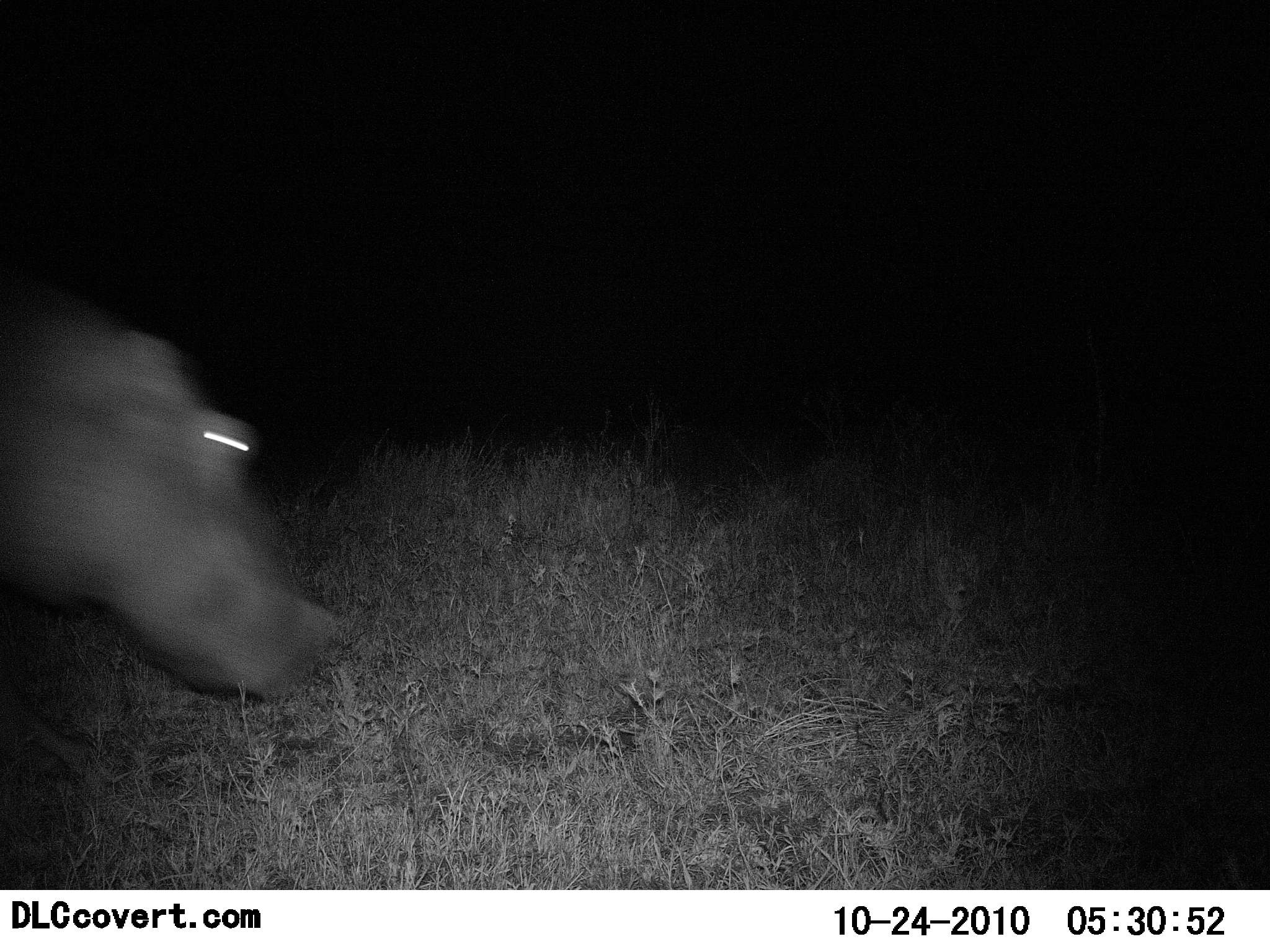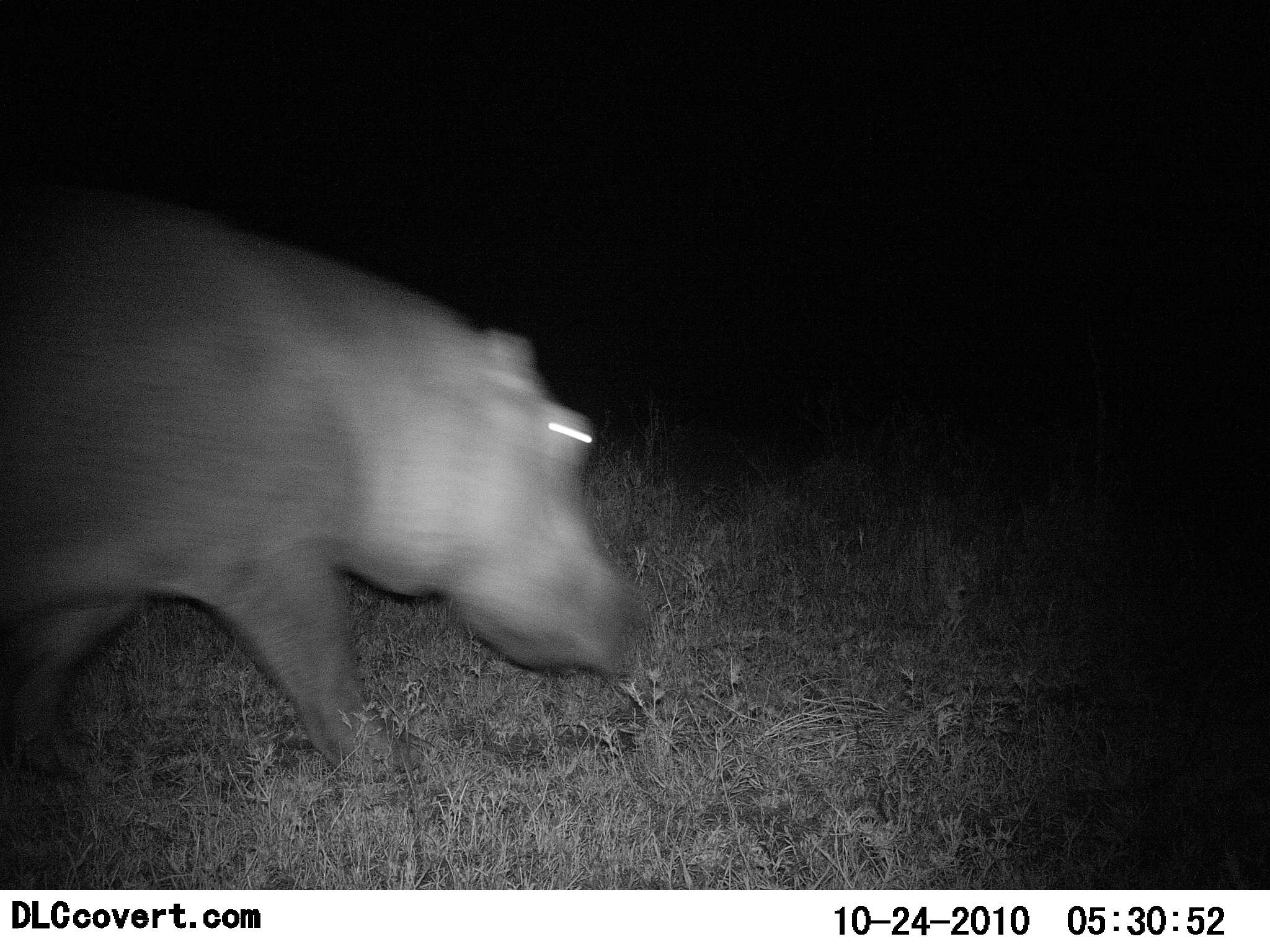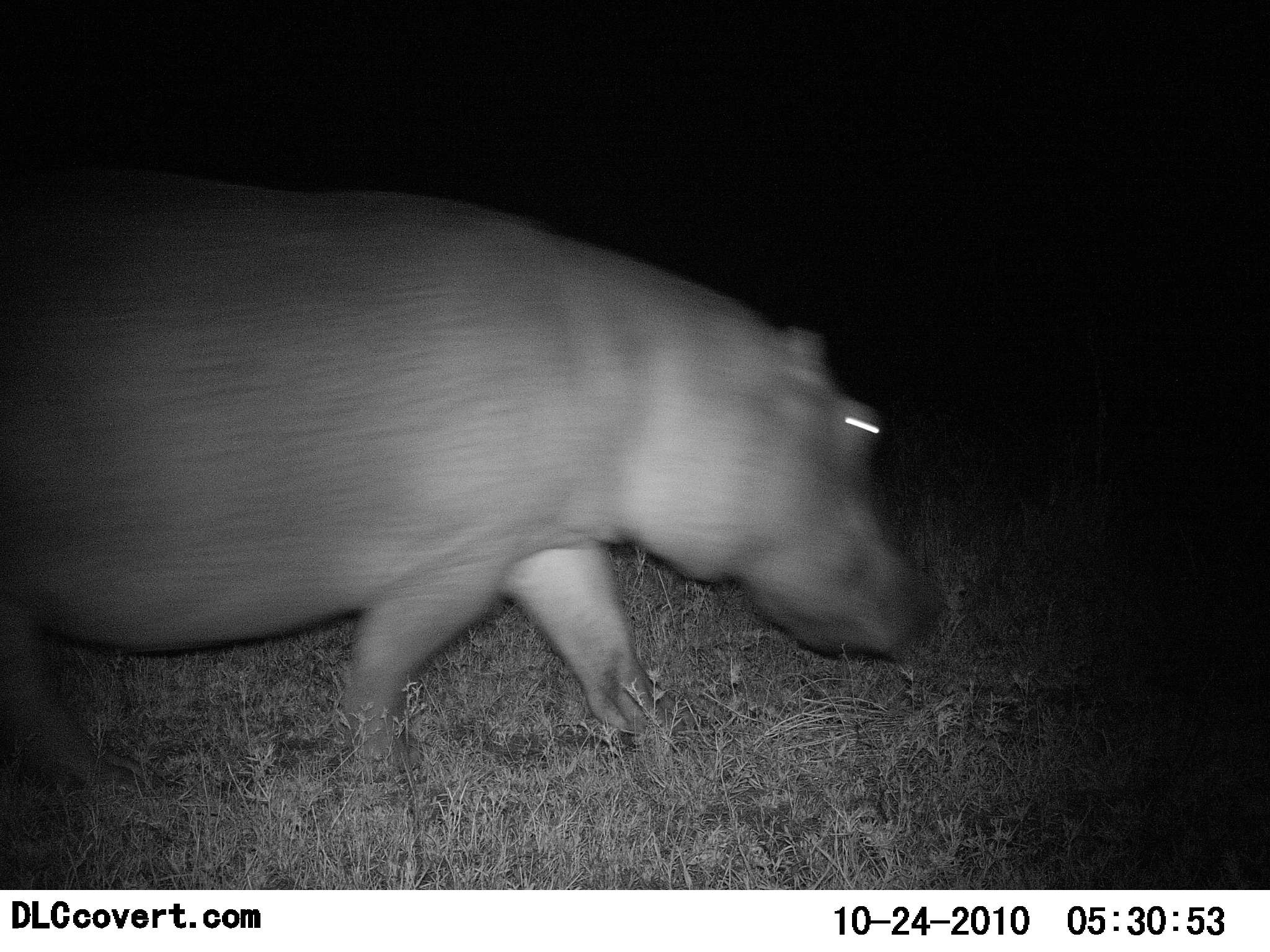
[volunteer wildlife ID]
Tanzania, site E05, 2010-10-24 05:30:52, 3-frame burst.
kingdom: Animalia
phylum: Chordata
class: Mammalia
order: Artiodactyla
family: Hippopotamidae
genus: Hippopotamus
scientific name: Hippopotamus amphibius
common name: hippopotamus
Hippopotamus (Hippopotamus amphibius), count 1. Behavior (volunteer vote fractions): standing 0%, resting 0%, moving 100%, interacting 0%. Young present (vote fraction): 0%. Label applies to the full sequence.